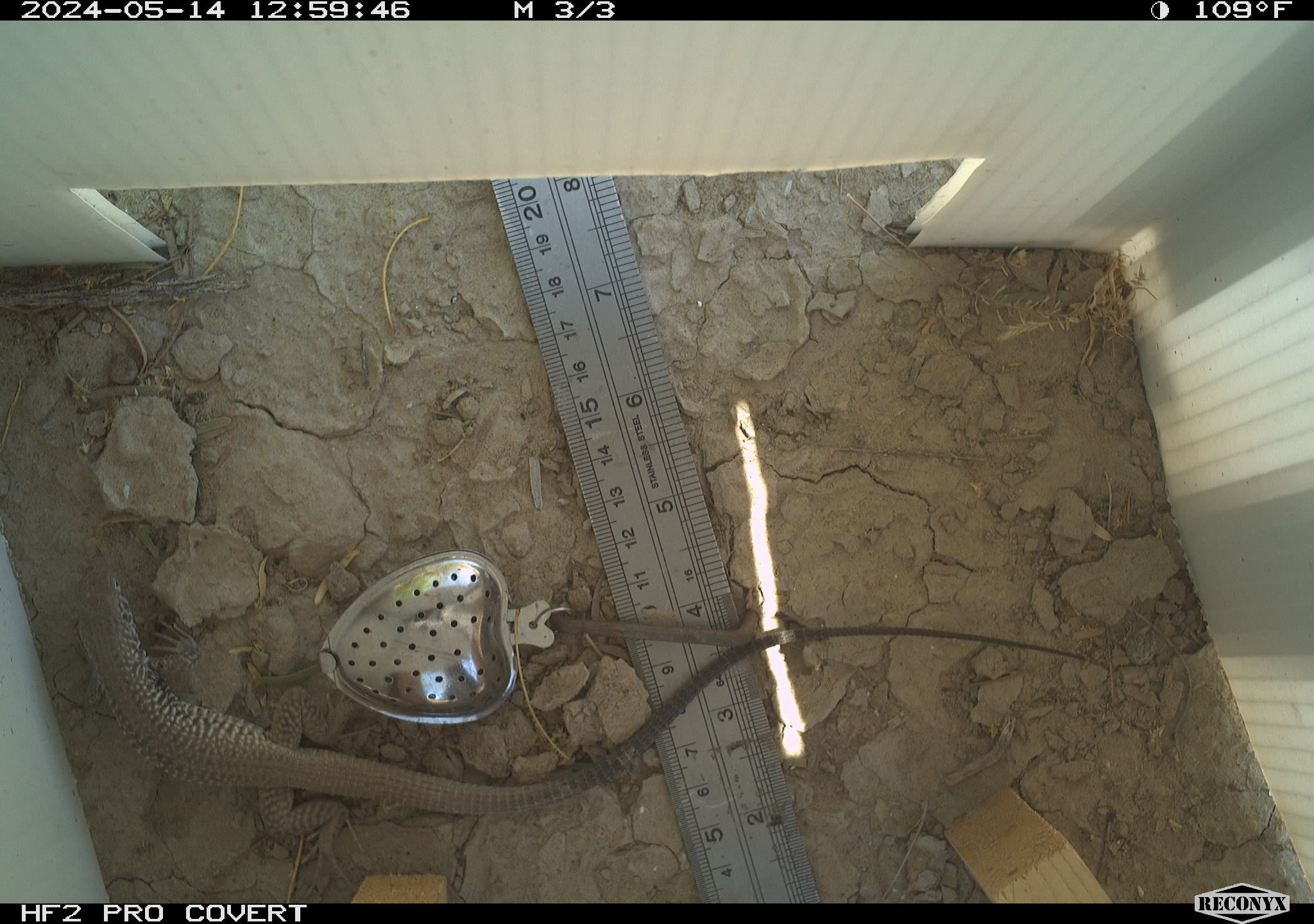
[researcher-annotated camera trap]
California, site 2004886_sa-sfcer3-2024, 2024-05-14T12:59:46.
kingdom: Animalia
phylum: Chordata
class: Reptilia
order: Squamata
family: Teiidae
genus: Aspidoscelis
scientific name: Aspidoscelis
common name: whiptail lizards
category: aspidoscelis species